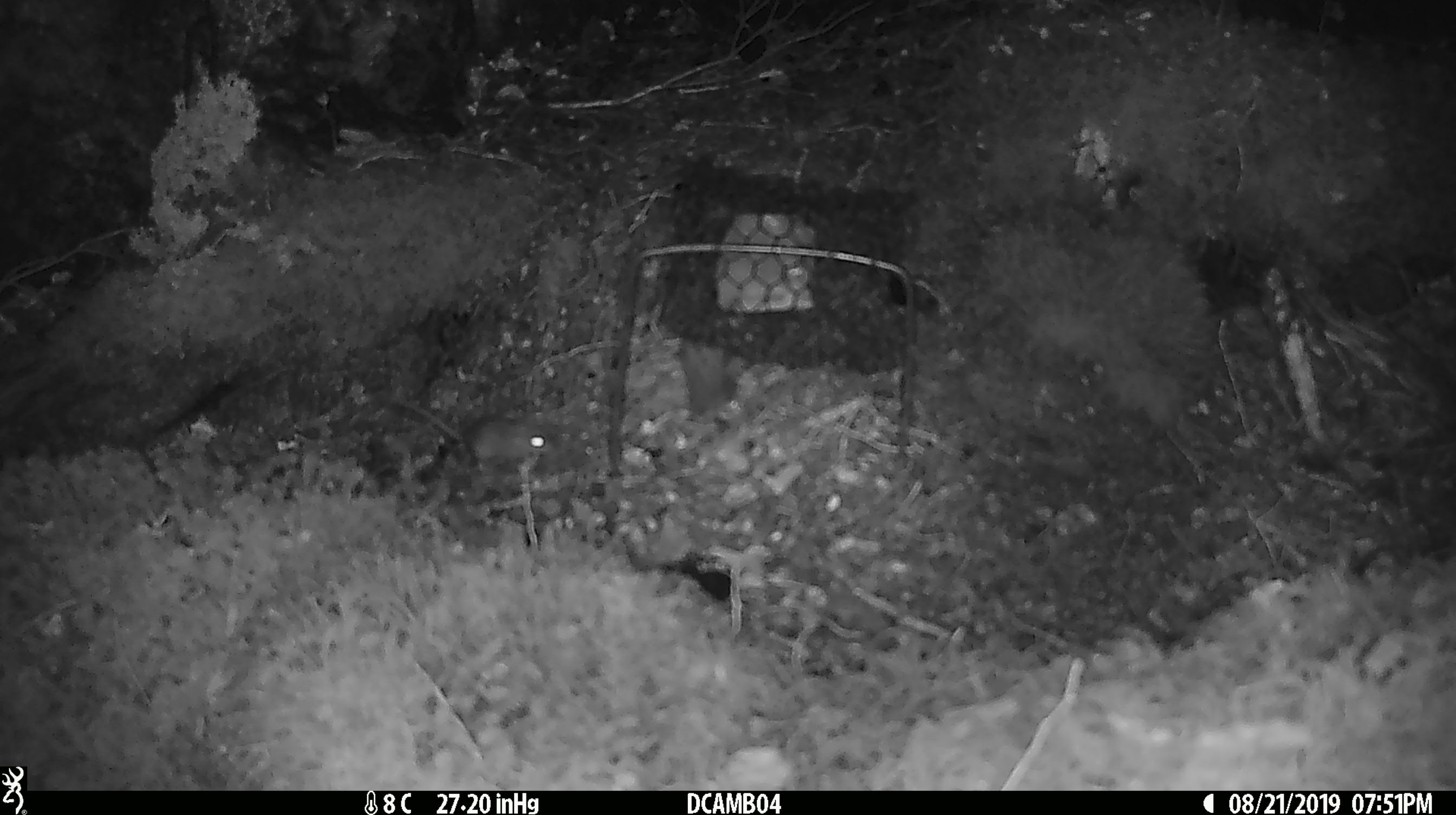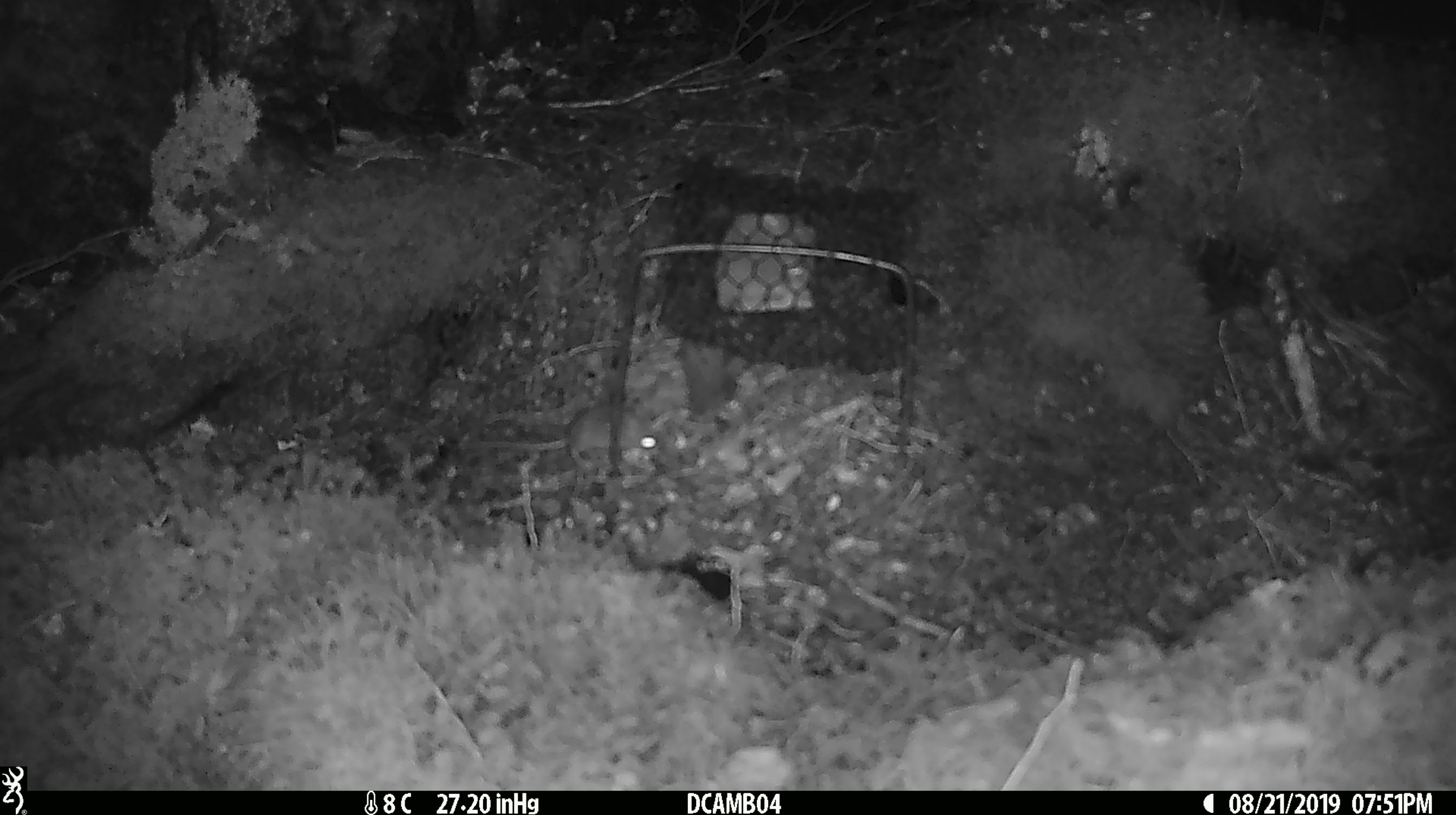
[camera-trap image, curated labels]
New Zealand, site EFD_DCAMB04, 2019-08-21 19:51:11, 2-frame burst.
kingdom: Animalia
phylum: Chordata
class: Mammalia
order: Rodentia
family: Muridae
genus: Mus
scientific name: Mus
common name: mouse